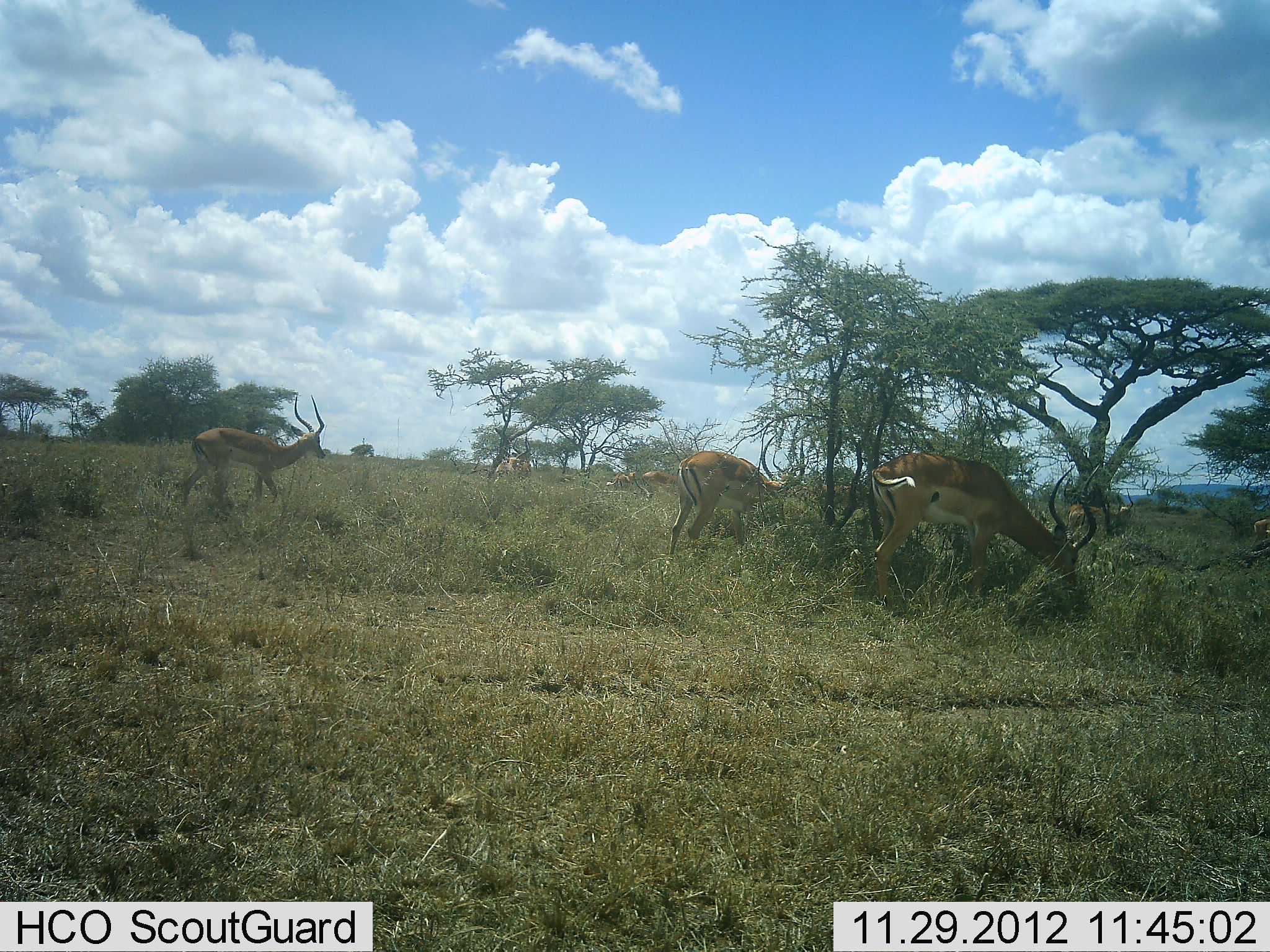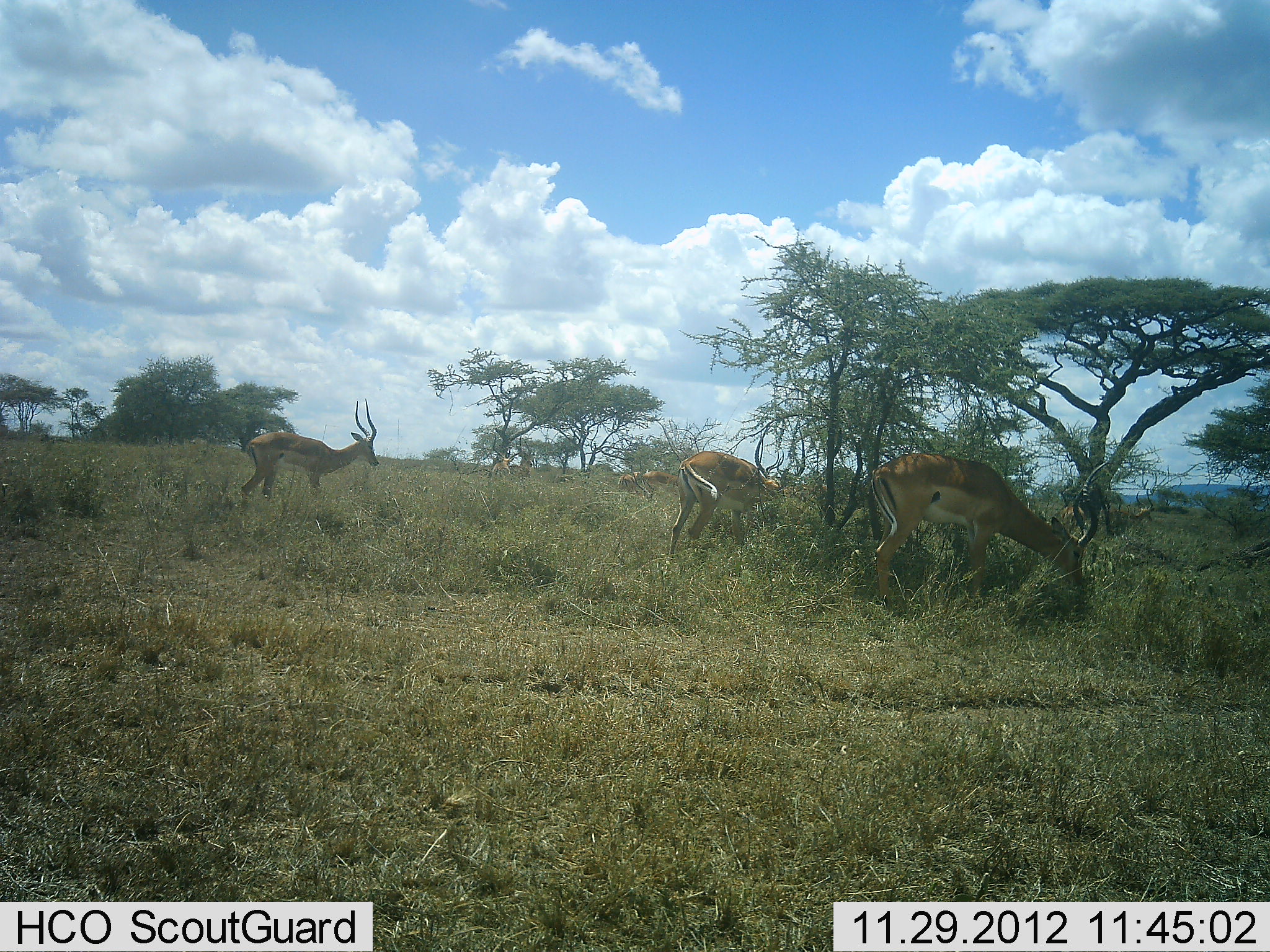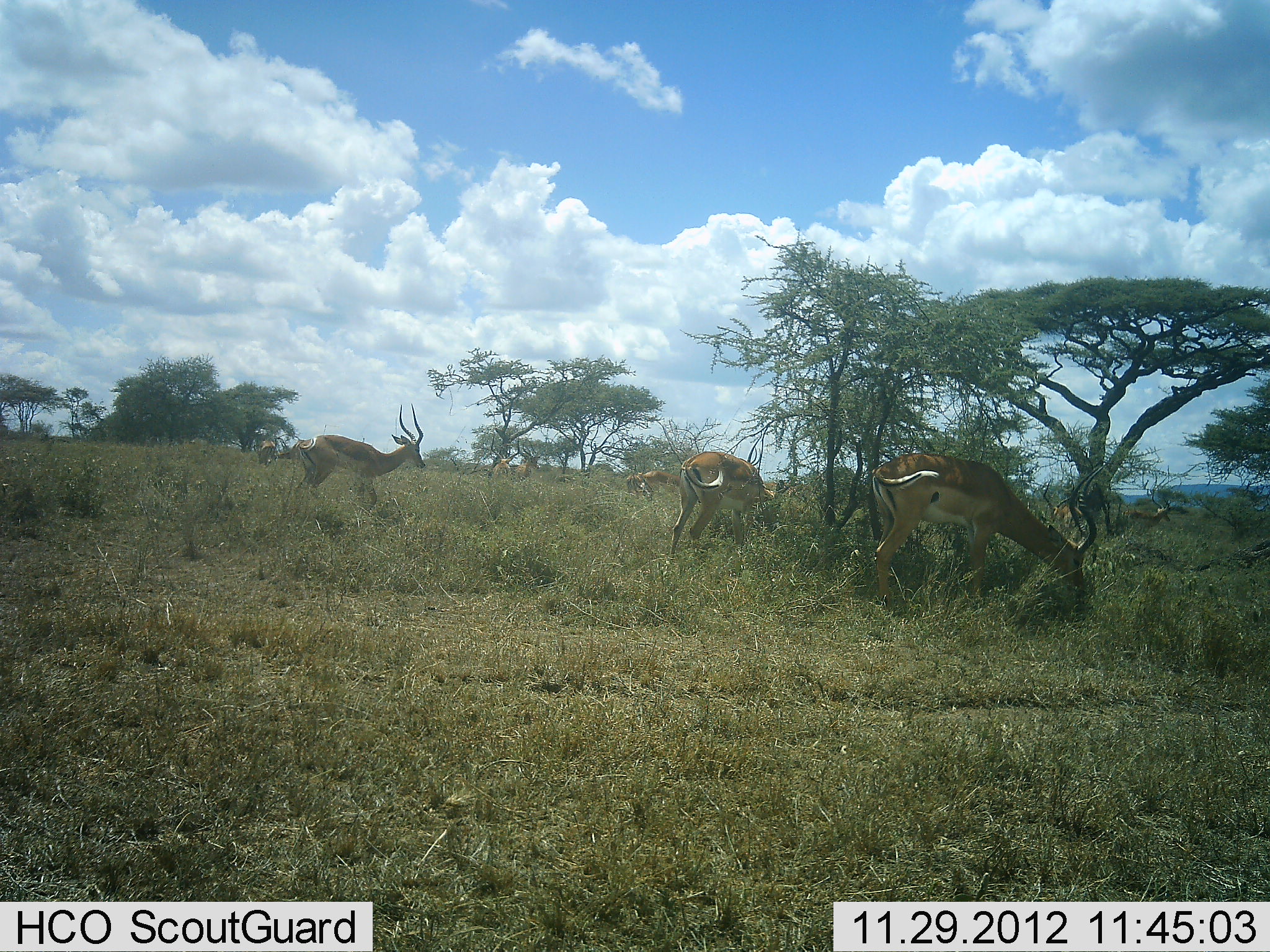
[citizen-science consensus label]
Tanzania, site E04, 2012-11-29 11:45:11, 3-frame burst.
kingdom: Animalia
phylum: Chordata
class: Mammalia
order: Artiodactyla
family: Bovidae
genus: Aepyceros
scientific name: Aepyceros melampus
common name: impala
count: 7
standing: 40%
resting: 0%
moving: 67%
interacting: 0%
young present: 0%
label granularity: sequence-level